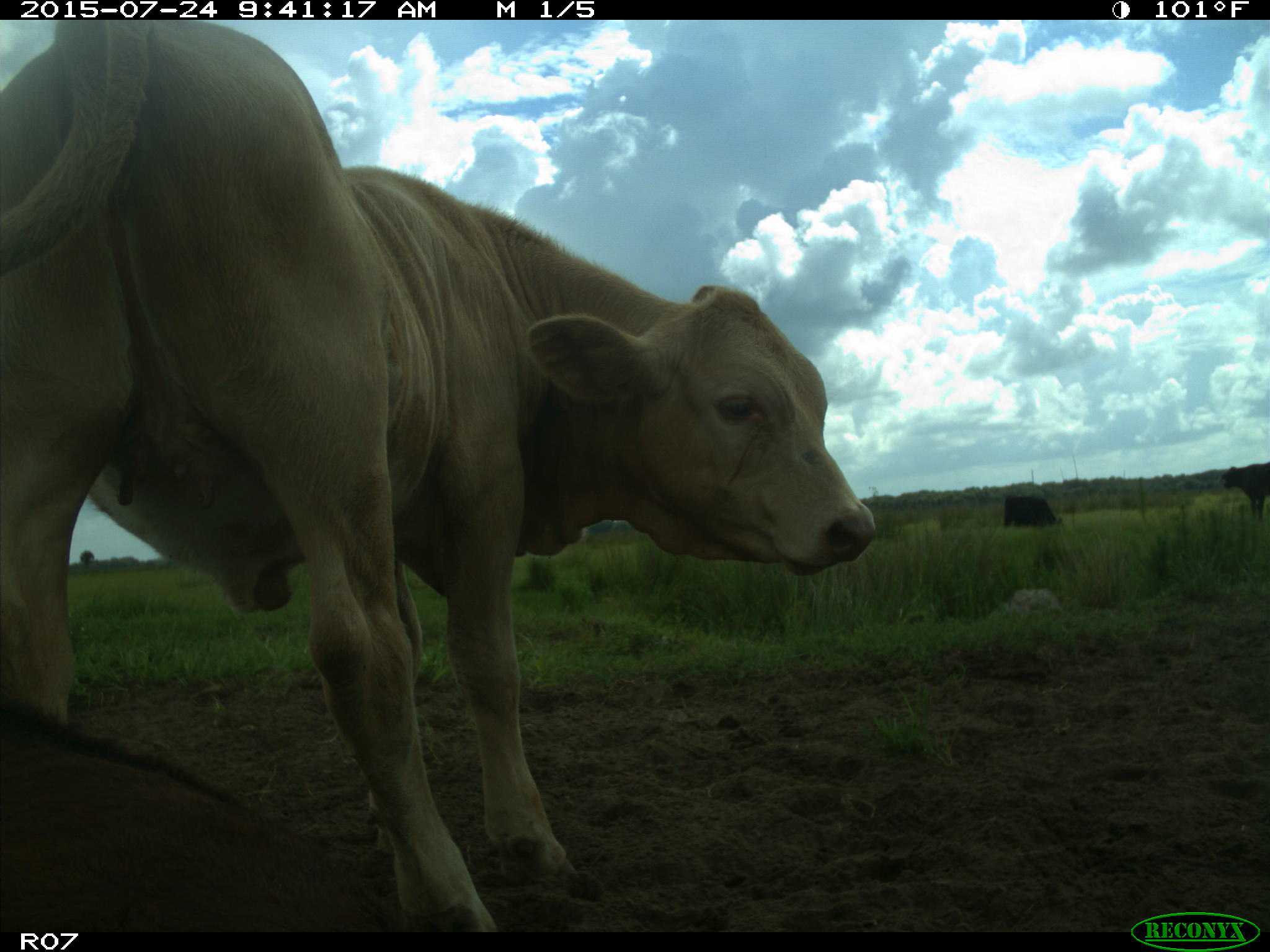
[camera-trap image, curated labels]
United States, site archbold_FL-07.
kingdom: Animalia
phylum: Chordata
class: Mammalia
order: Artiodactyla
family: Bovidae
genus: Bos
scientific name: Bos taurus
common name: domestic cow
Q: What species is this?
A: Bos taurus (domestic cow).